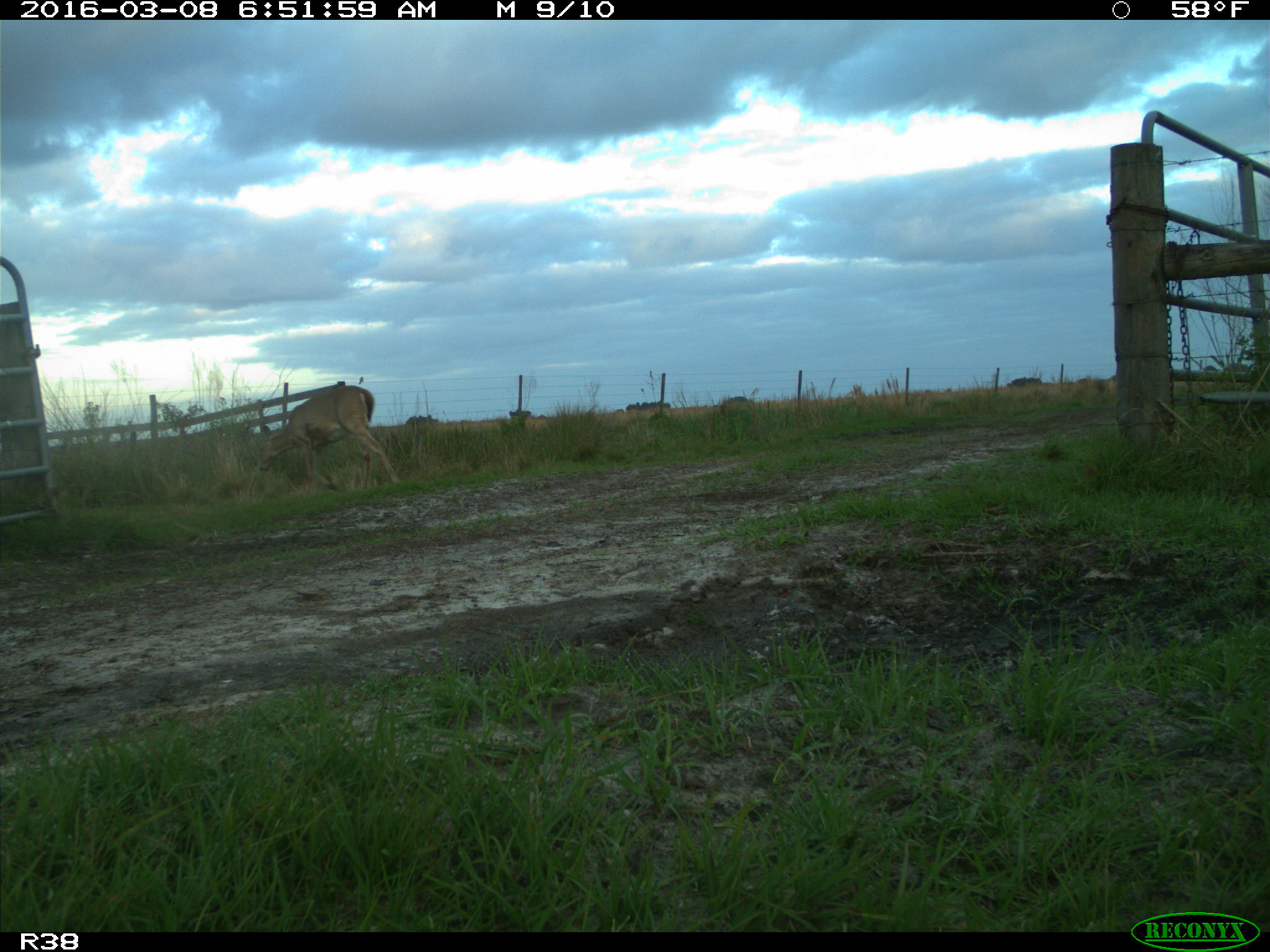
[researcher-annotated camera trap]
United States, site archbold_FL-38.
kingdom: Animalia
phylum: Chordata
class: Mammalia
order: Artiodactyla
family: Cervidae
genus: Odocoileus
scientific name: Odocoileus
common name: deer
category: unidentified deer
Unidentified deer (deer) (Odocoileus).